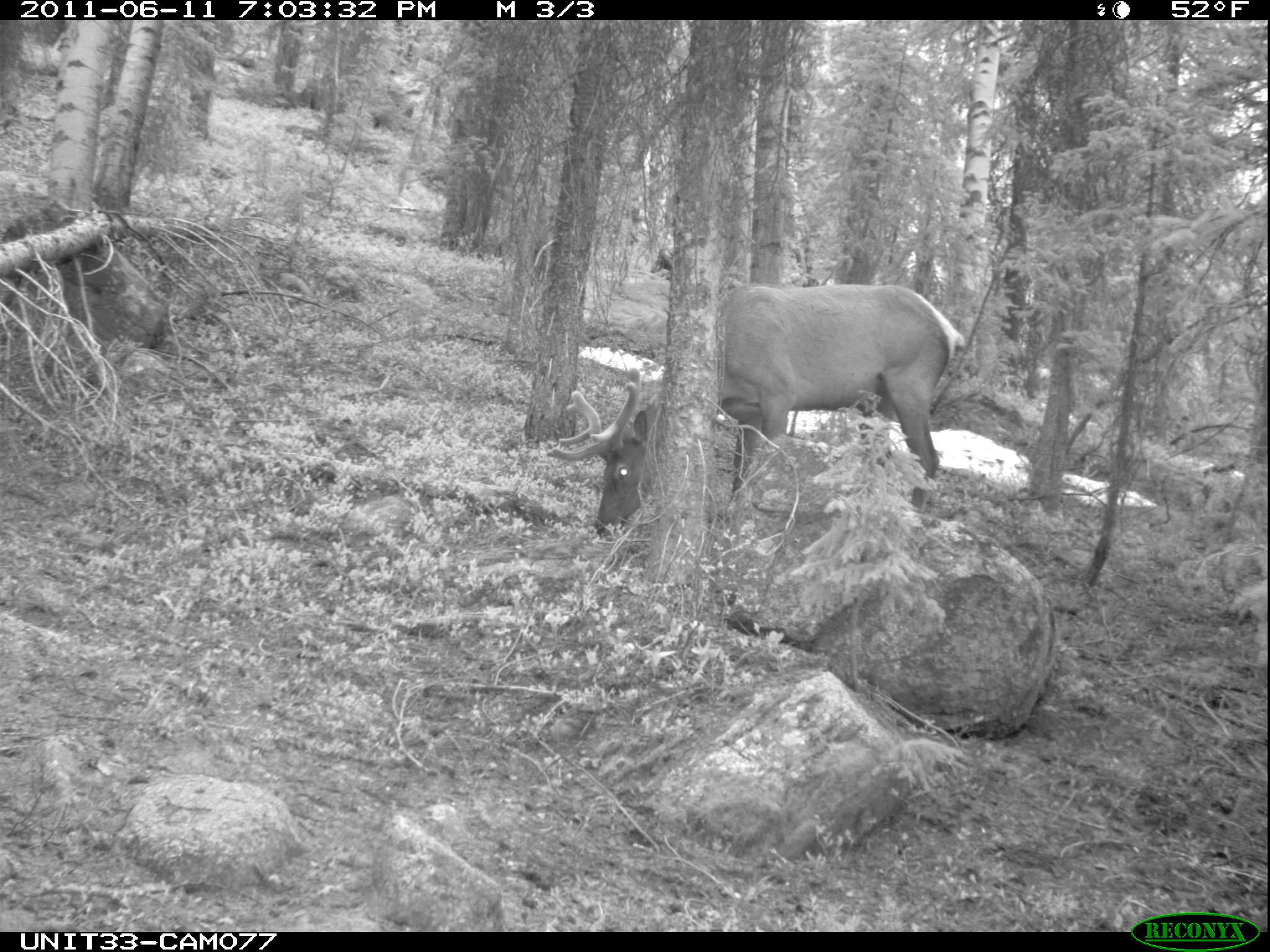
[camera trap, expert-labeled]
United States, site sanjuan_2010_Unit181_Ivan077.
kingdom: Animalia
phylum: Chordata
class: Mammalia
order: Artiodactyla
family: Cervidae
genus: Cervus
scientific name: Cervus elaphus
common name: red deer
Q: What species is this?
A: Cervus elaphus (red deer).